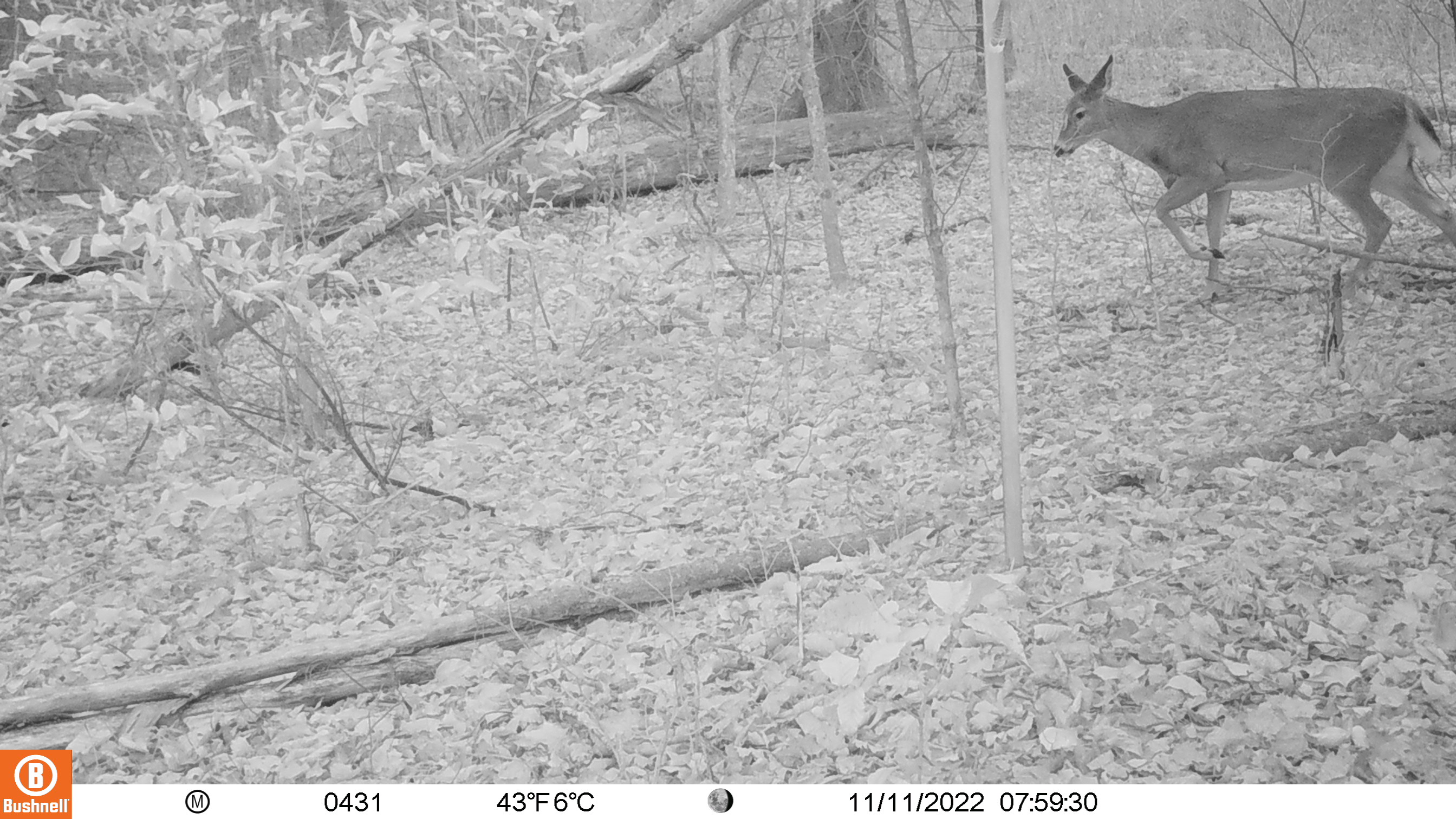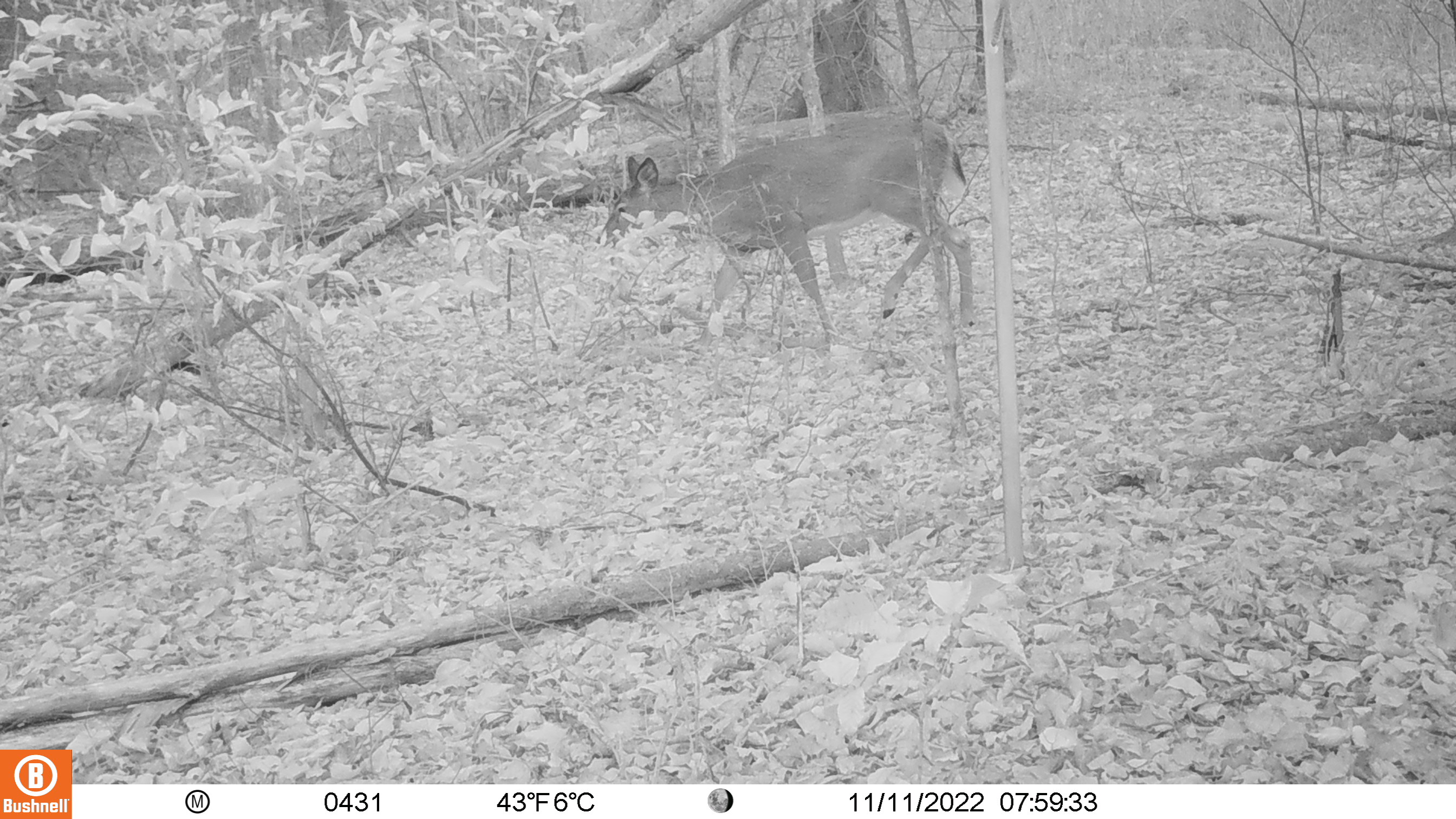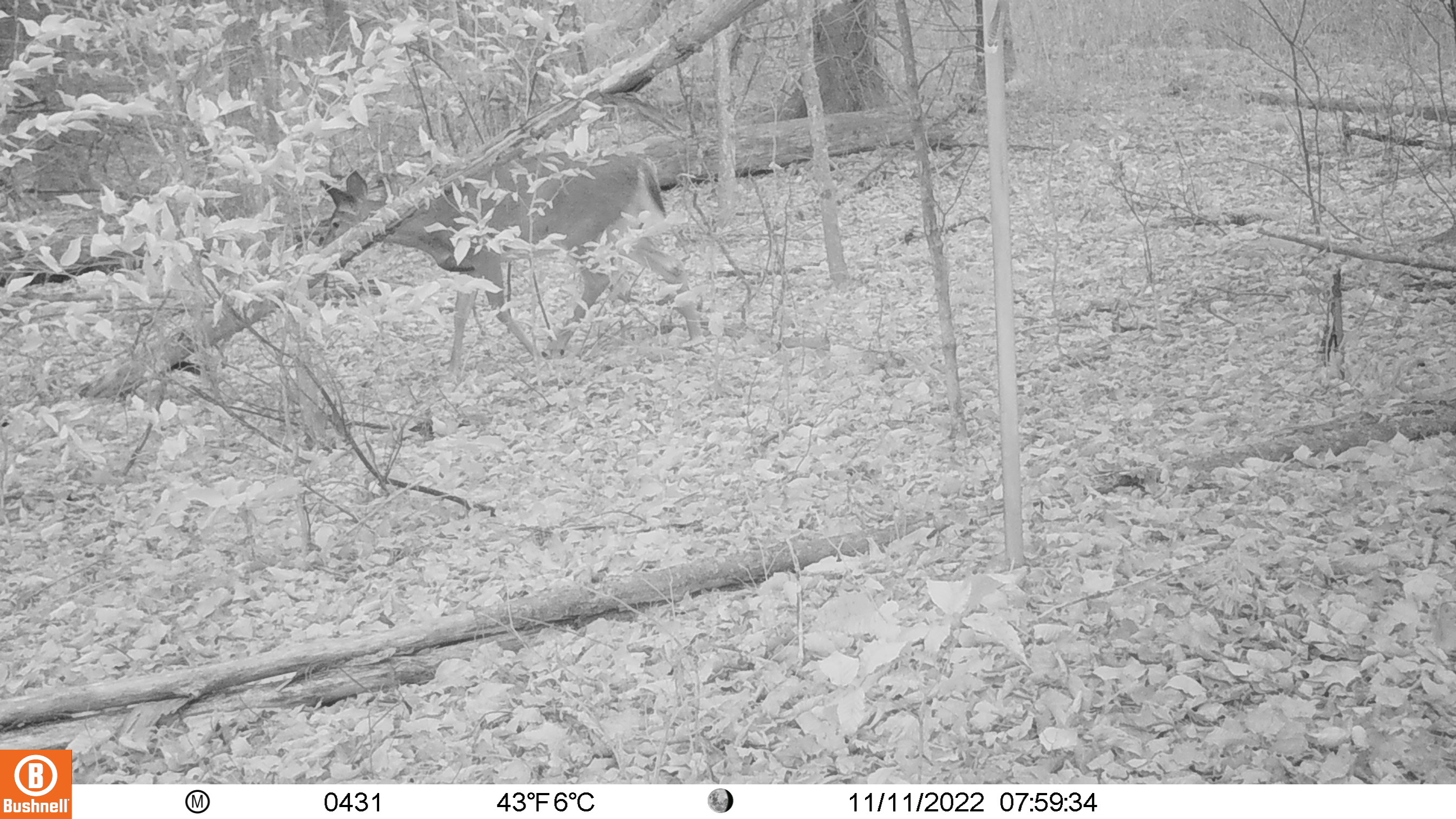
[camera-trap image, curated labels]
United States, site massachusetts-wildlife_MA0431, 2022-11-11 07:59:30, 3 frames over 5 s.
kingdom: Animalia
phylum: Chordata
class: Mammalia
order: Artiodactyla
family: Cervidae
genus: Odocoileus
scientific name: Odocoileus virginianus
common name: white-tailed deer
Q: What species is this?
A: White-tailed deer (Odocoileus virginianus).